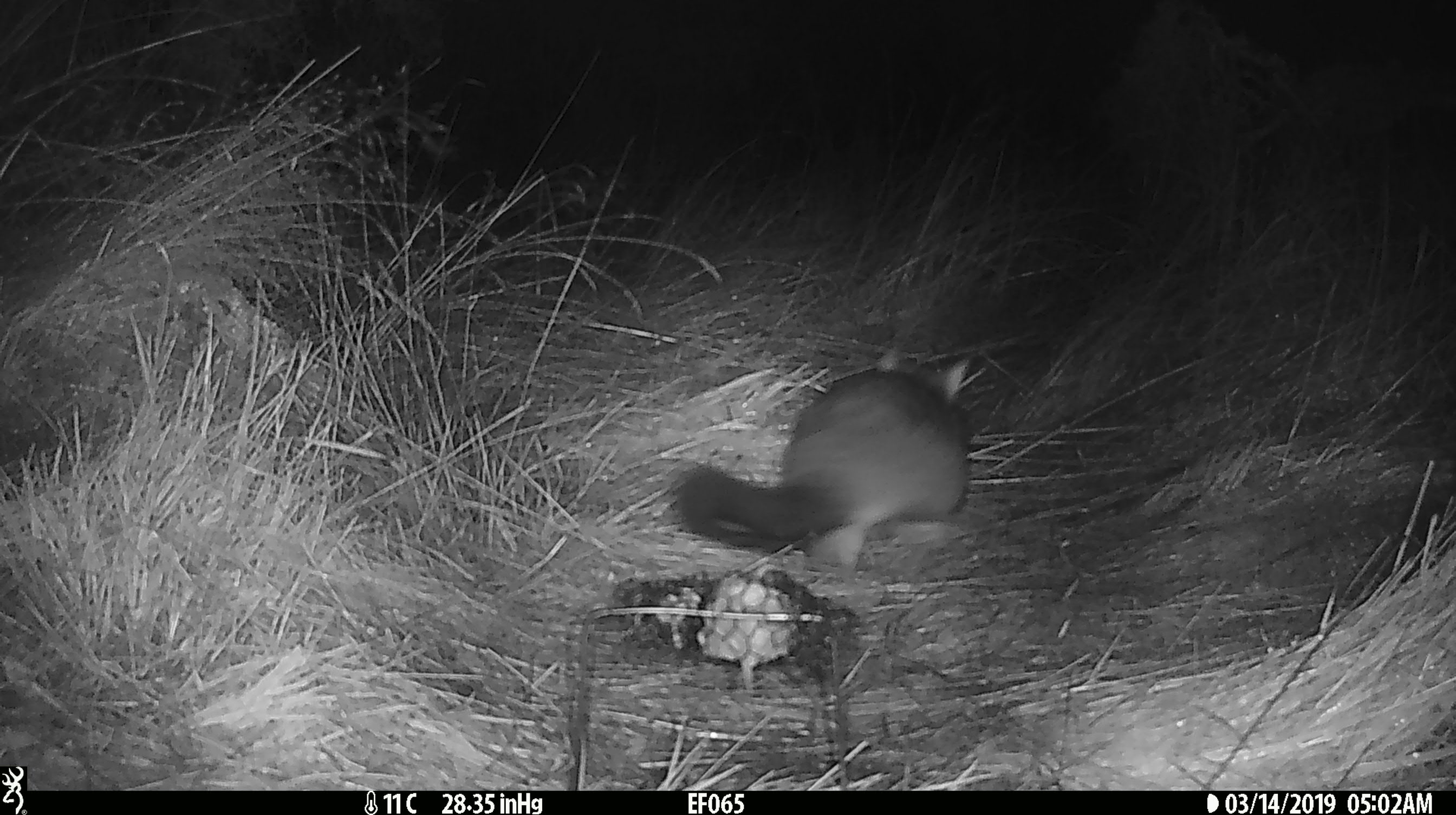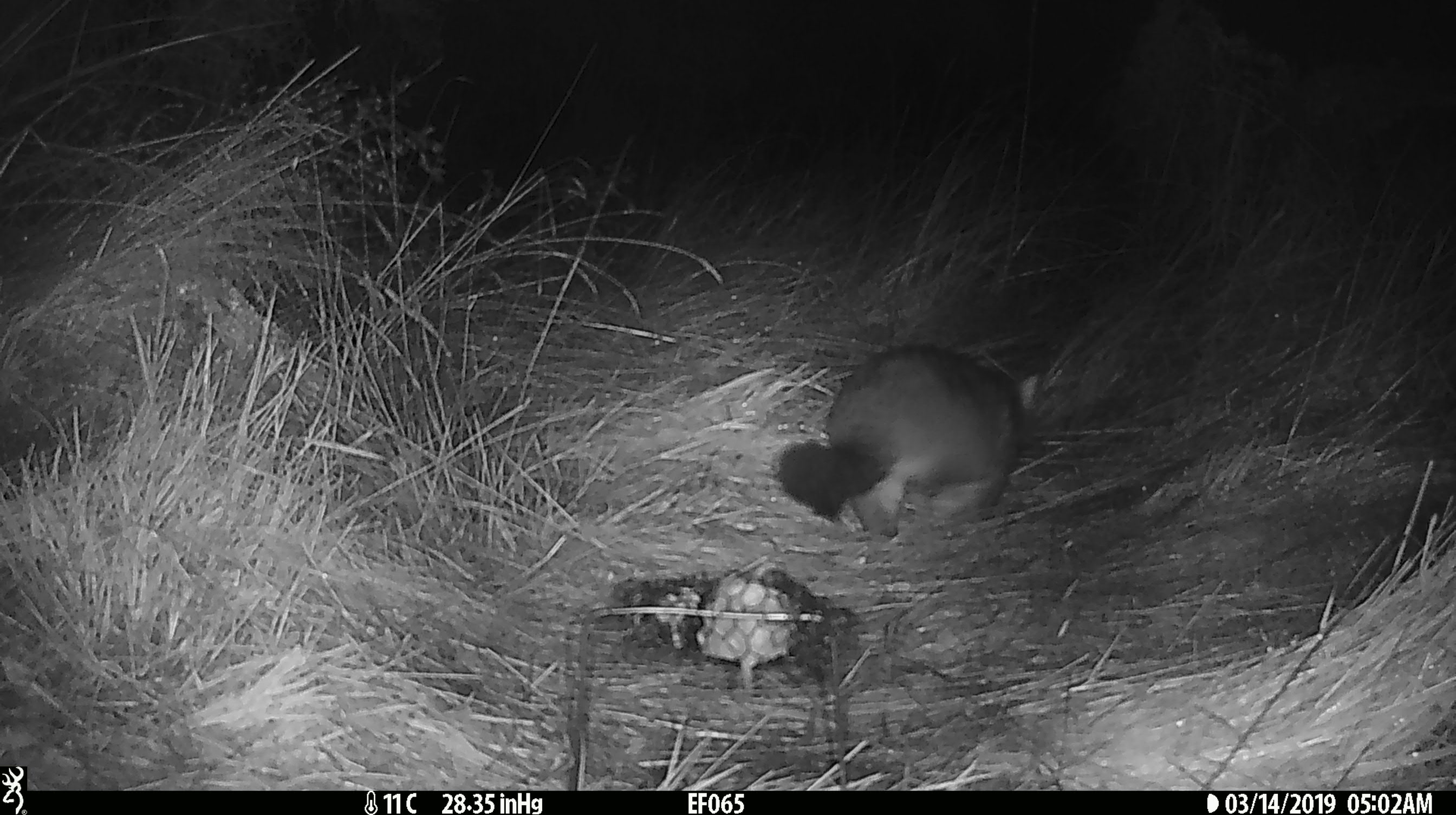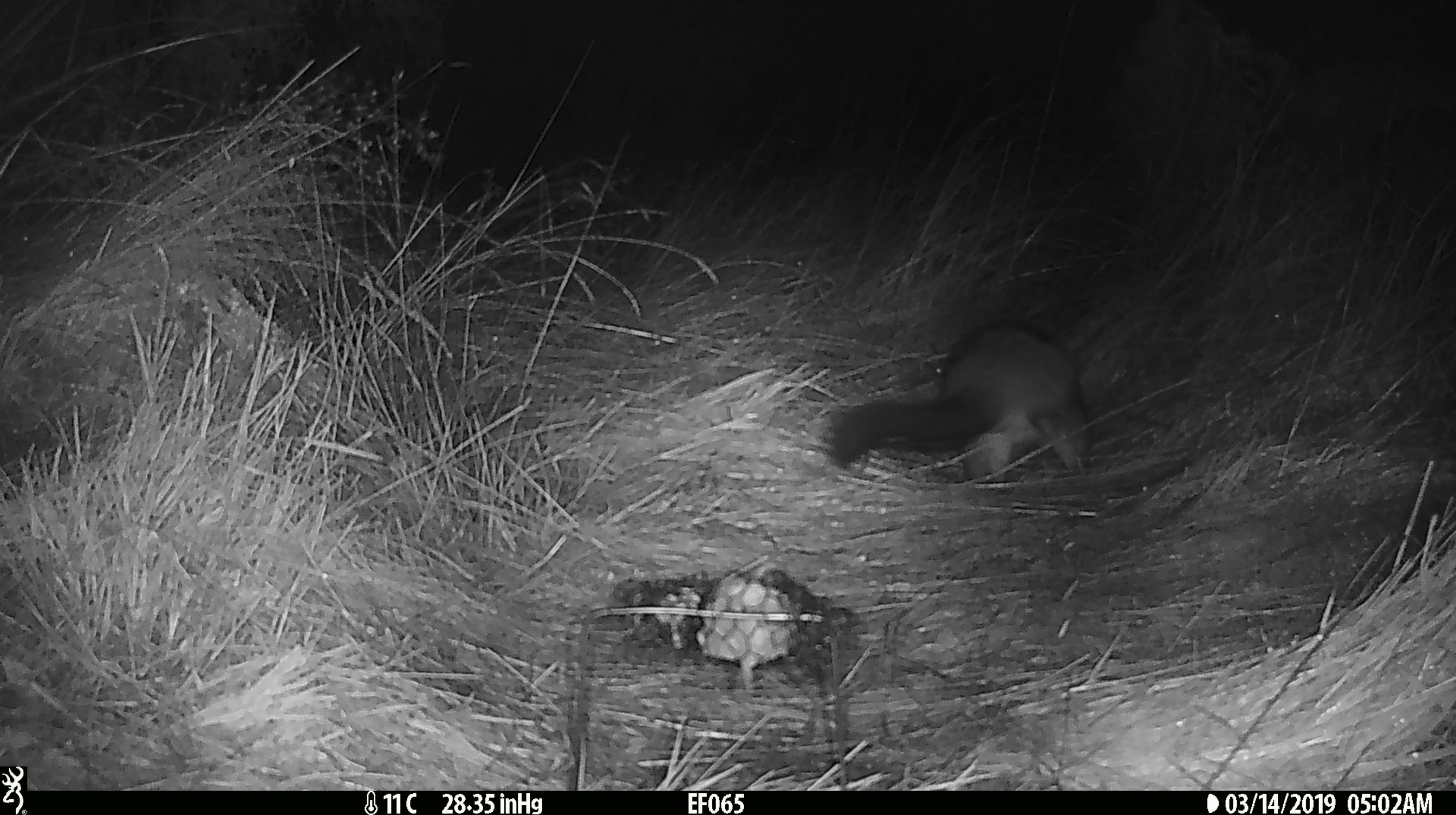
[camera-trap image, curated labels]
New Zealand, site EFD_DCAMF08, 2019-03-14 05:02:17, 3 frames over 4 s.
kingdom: Animalia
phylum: Chordata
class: Mammalia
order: Diprotodontia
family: Phalangeridae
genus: Trichosurus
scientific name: Trichosurus vulpecula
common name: common brushtail possum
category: possum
Possum (common brushtail possum) (Trichosurus vulpecula).